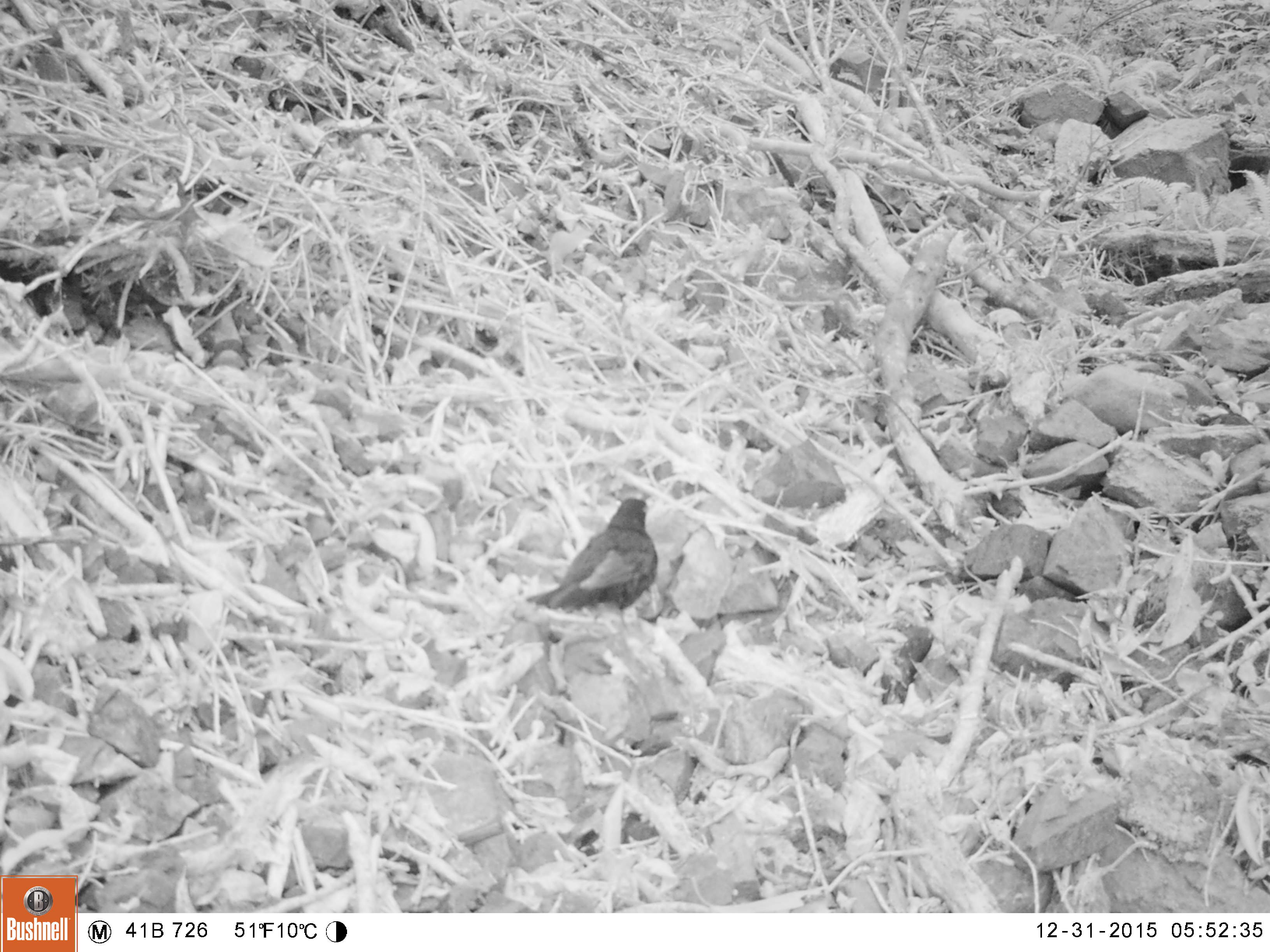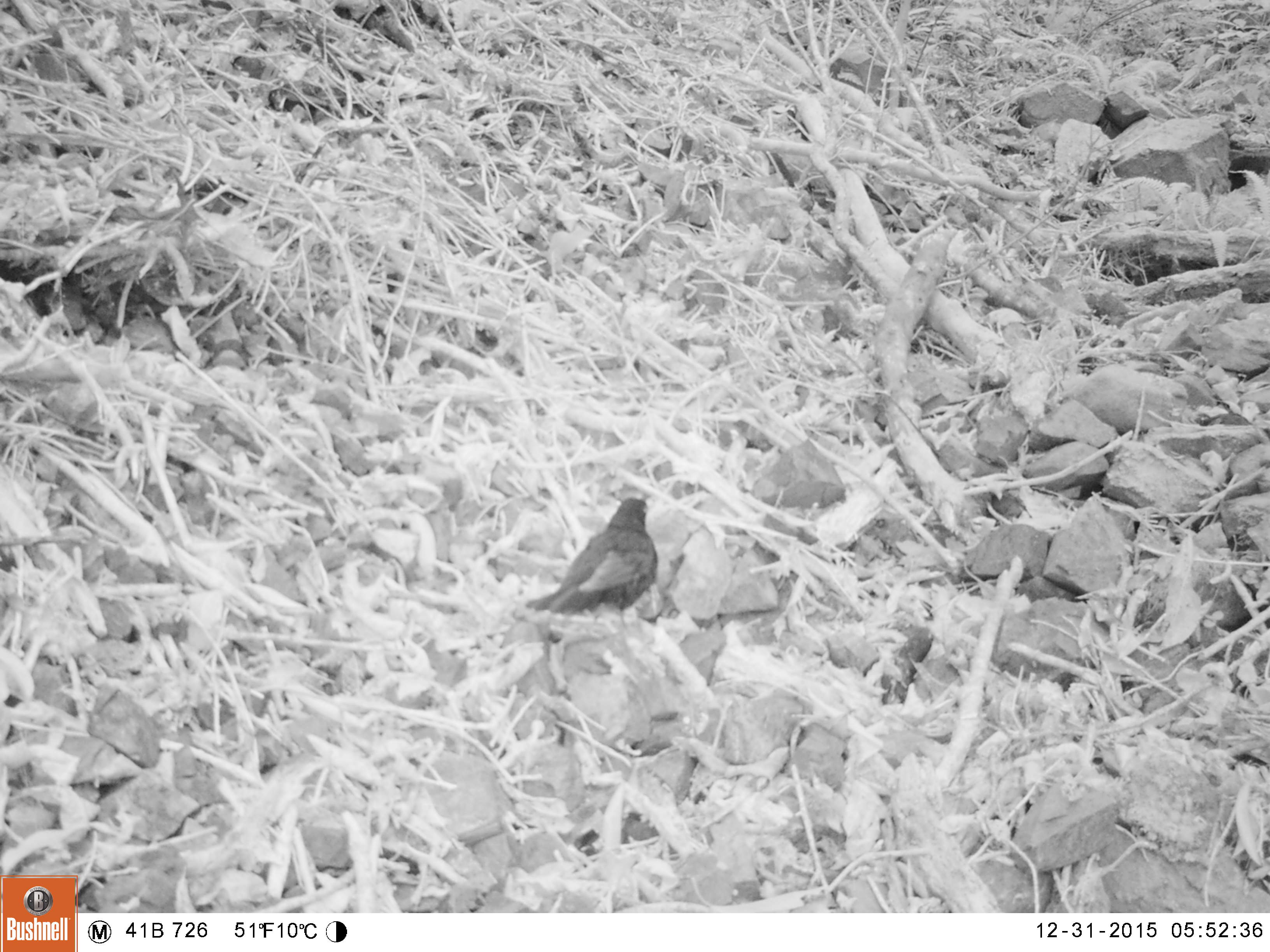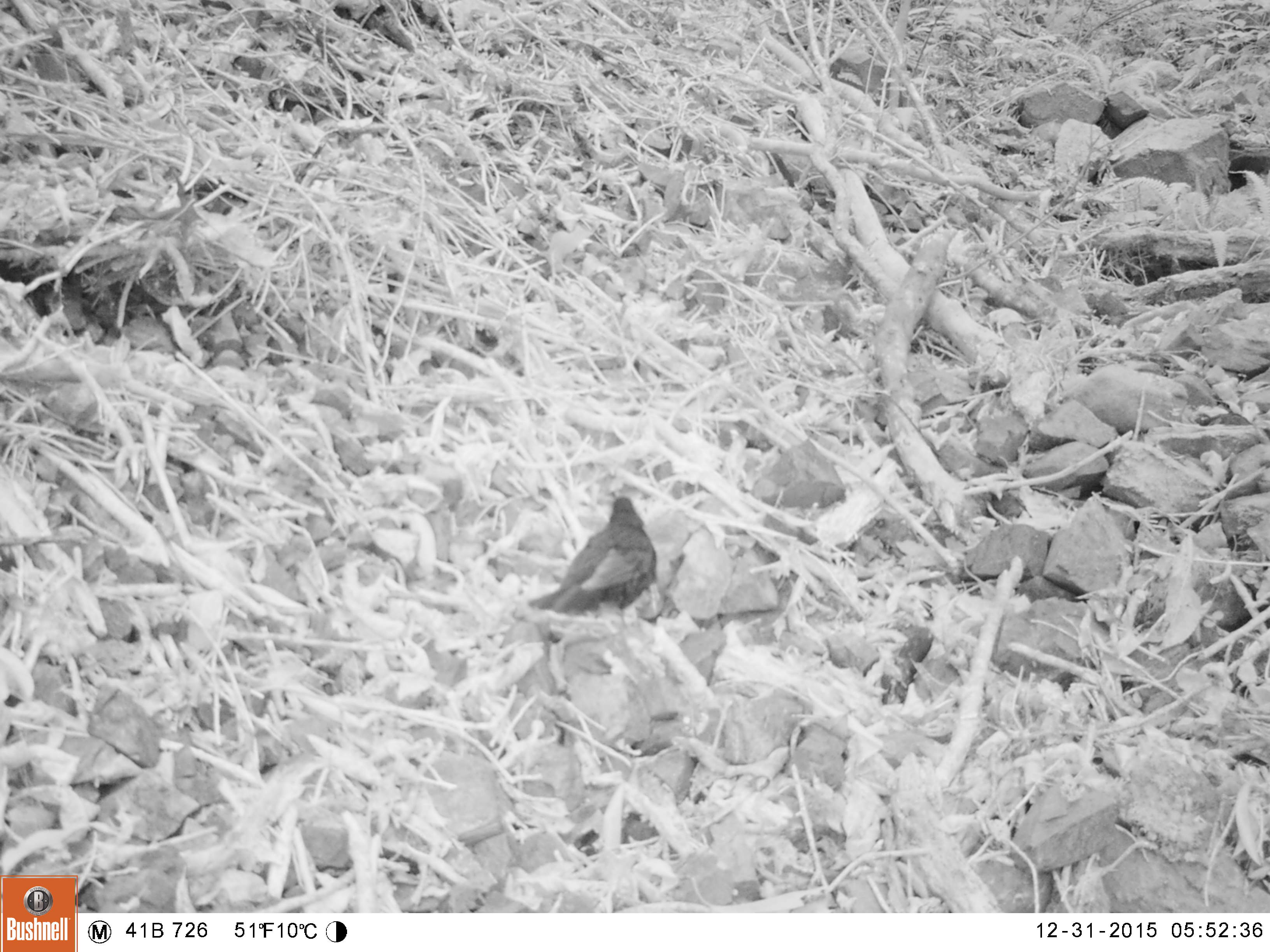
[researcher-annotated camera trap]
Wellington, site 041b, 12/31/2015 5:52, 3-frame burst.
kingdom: Animalia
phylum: Chordata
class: Aves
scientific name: Aves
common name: bird